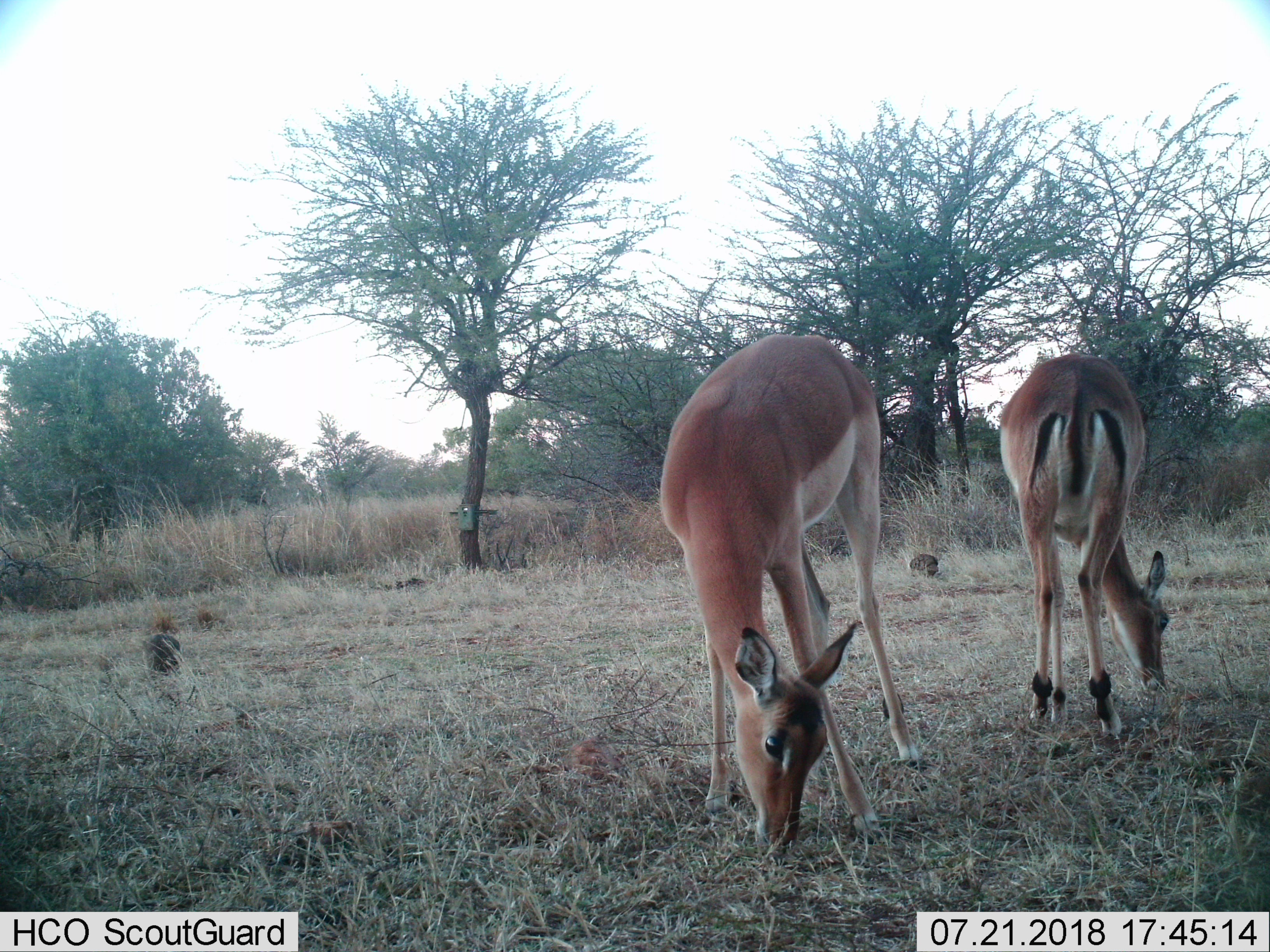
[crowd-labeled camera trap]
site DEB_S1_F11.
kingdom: Animalia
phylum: Chordata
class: Mammalia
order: Artiodactyla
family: Bovidae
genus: Aepyceros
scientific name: Aepyceros melampus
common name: impala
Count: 2.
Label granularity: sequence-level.